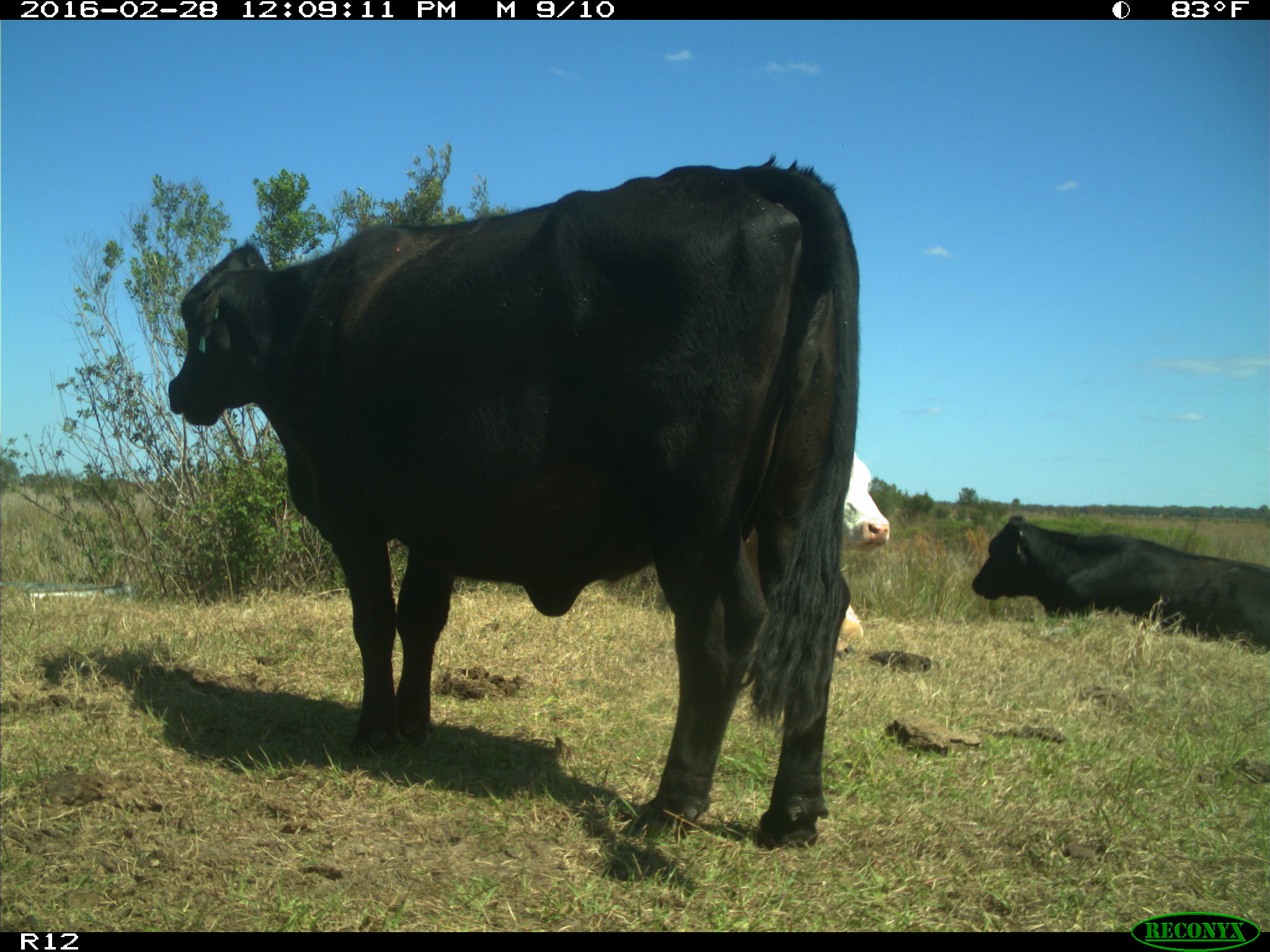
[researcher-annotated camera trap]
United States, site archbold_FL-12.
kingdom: Animalia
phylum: Chordata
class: Mammalia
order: Artiodactyla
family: Bovidae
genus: Bos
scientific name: Bos taurus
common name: domestic cow